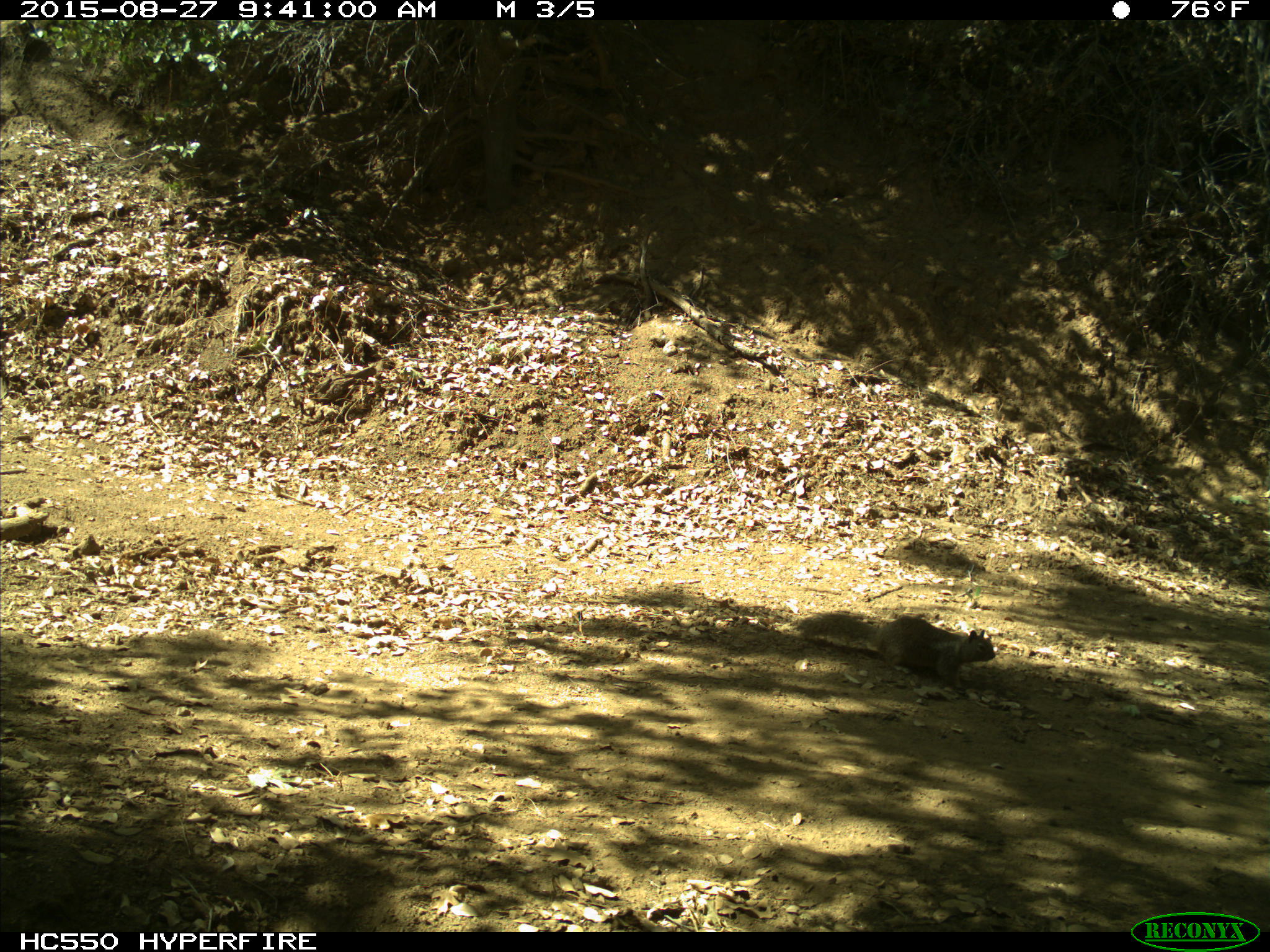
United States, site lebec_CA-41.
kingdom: Animalia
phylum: Chordata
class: Mammalia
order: Rodentia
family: Sciuridae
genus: Otospermophilus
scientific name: Otospermophilus beecheyi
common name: california ground squirrel